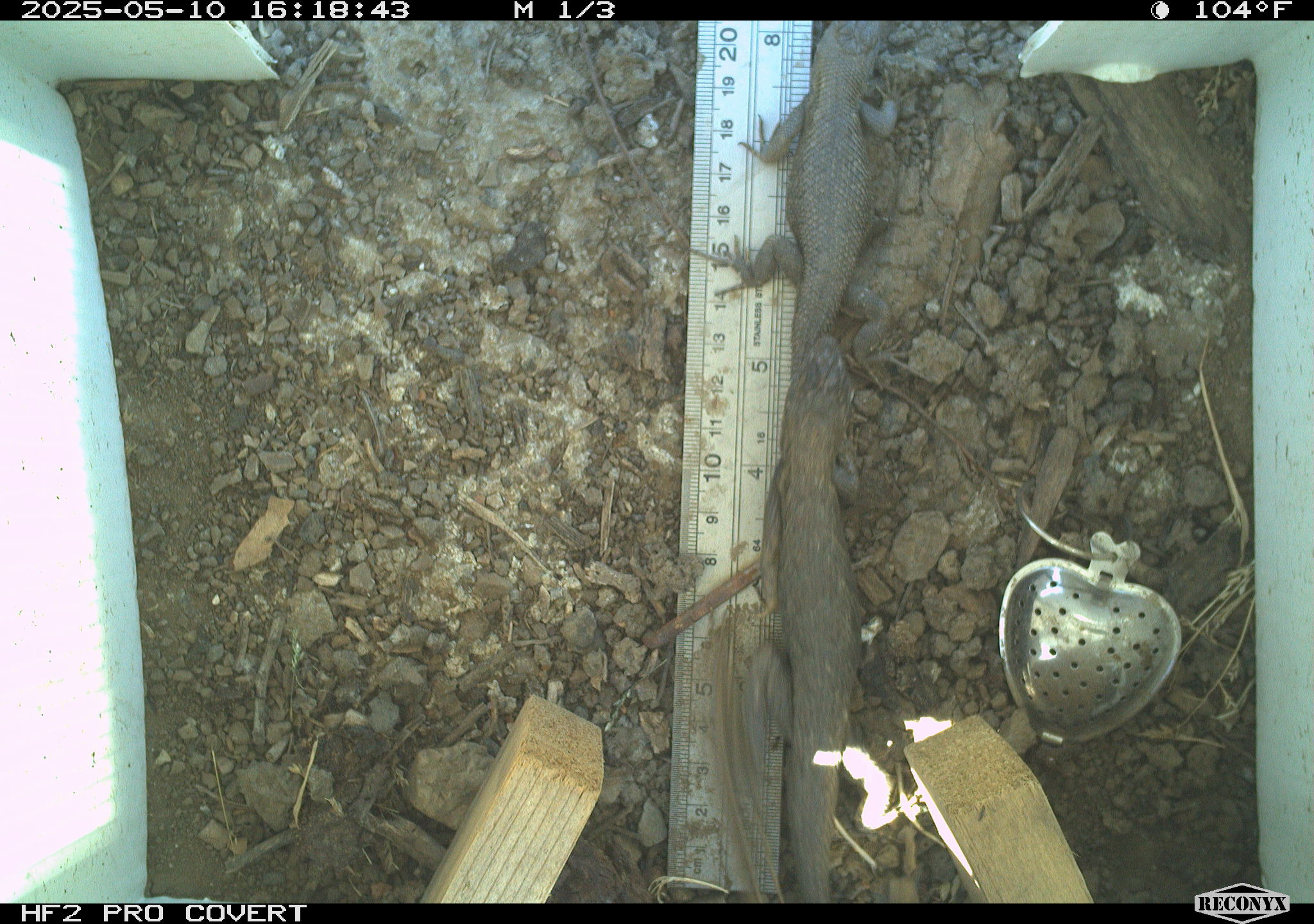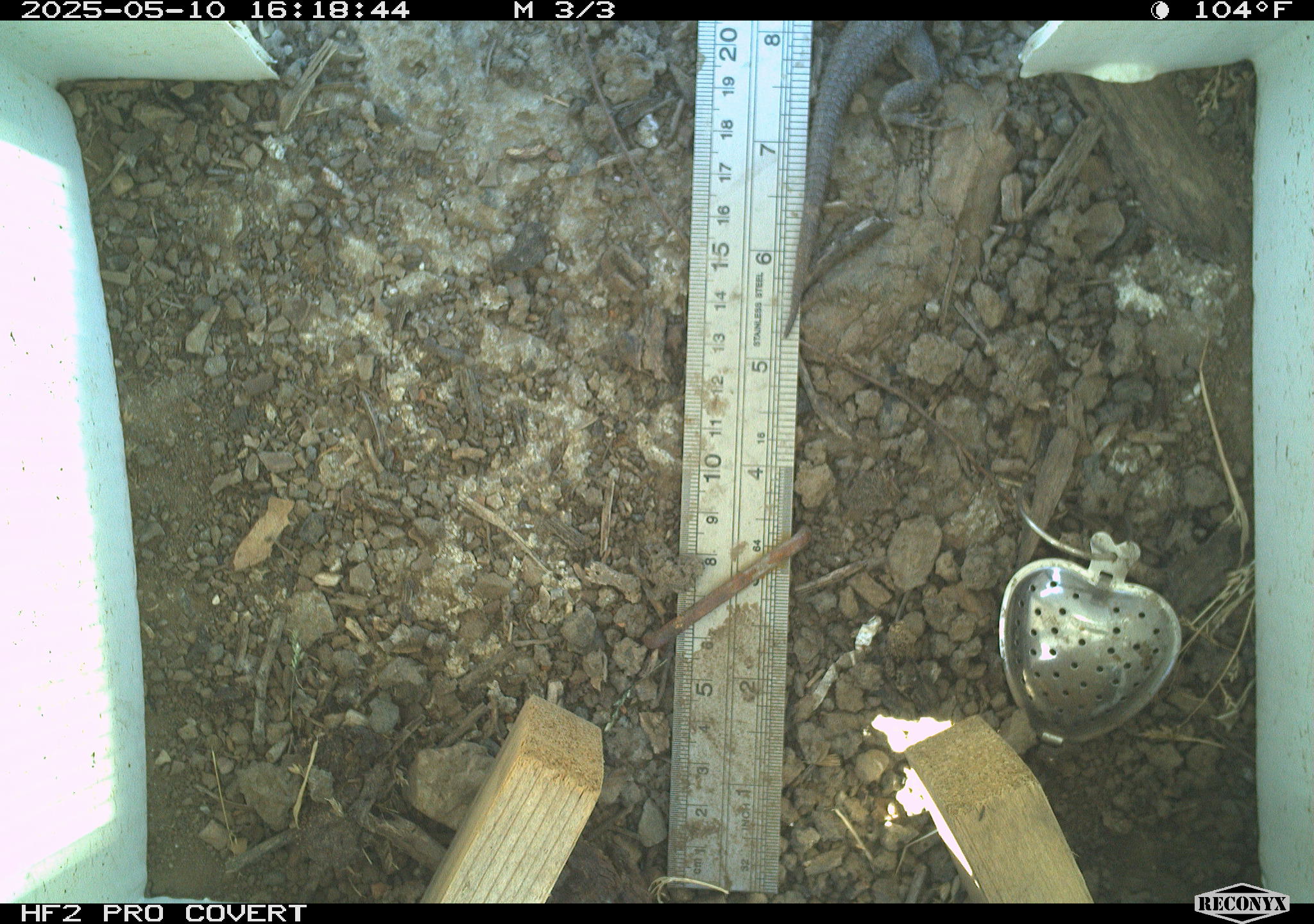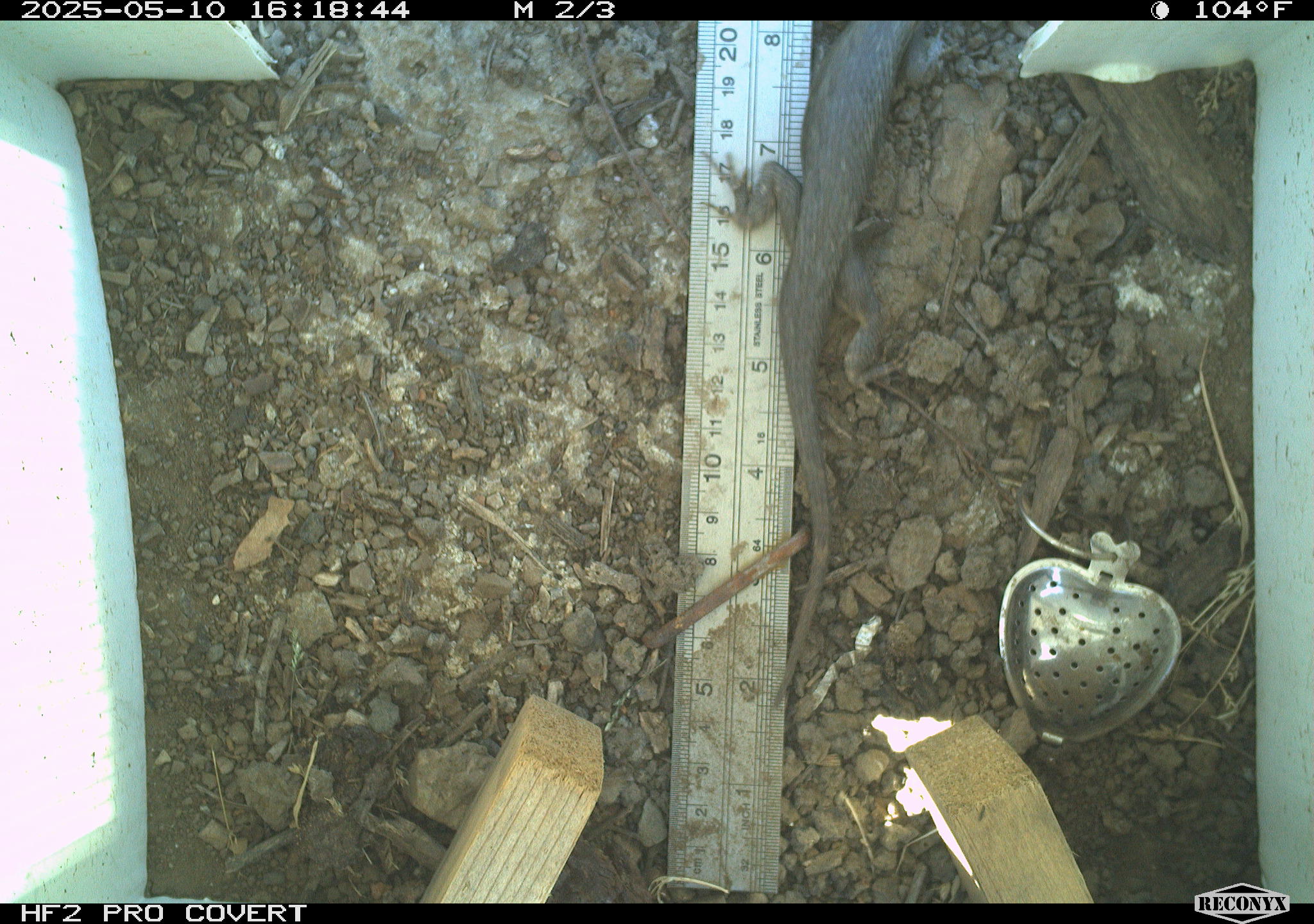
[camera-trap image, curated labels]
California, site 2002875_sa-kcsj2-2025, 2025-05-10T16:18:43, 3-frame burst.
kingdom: Animalia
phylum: Chordata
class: Reptilia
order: Squamata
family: Phrynosomatidae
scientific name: Phrynosomatidae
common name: north american spiny lizards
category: sceloporus/uta species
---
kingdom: Animalia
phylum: Chordata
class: Reptilia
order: Squamata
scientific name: Squamata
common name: lizards and snakes